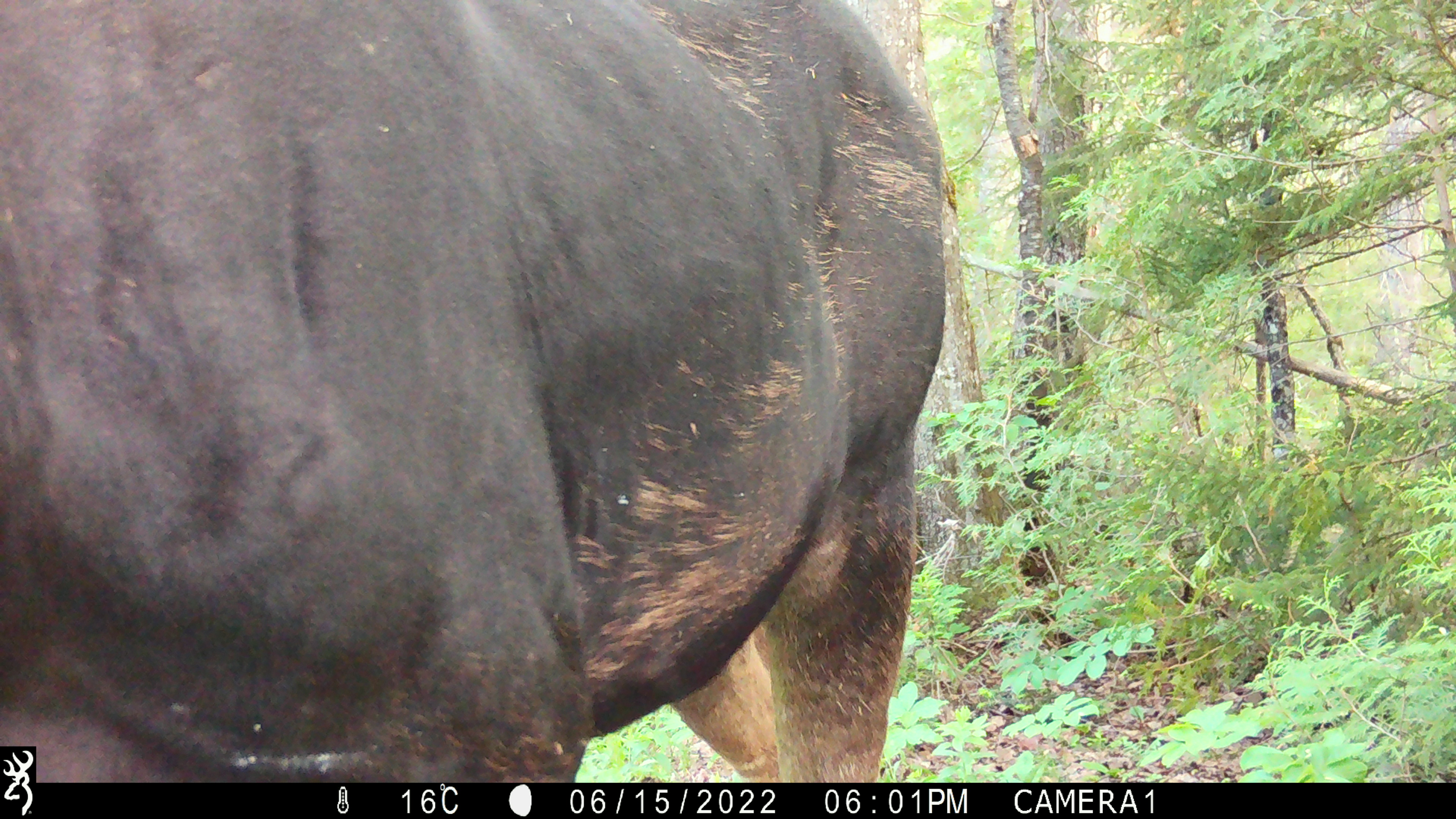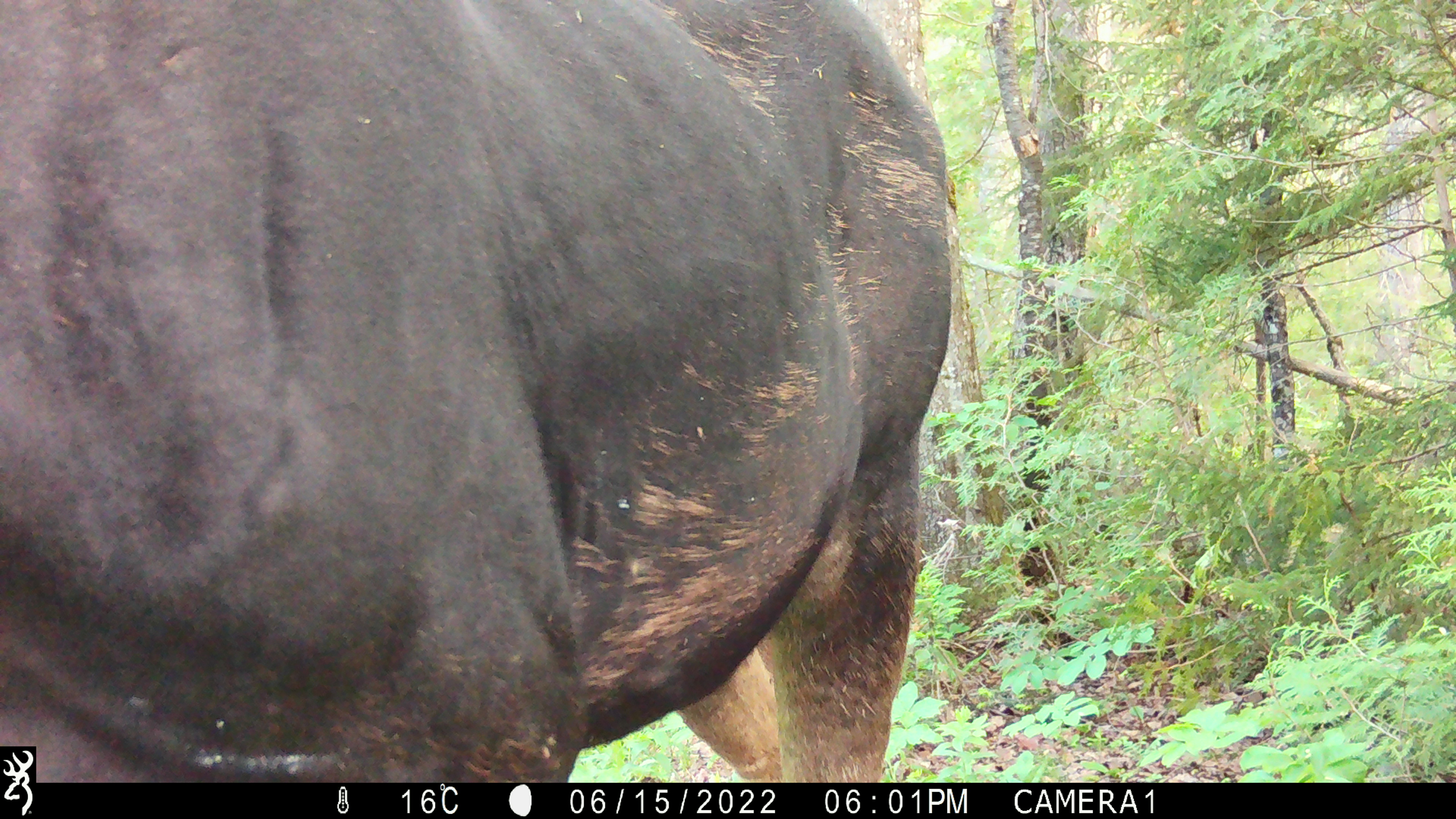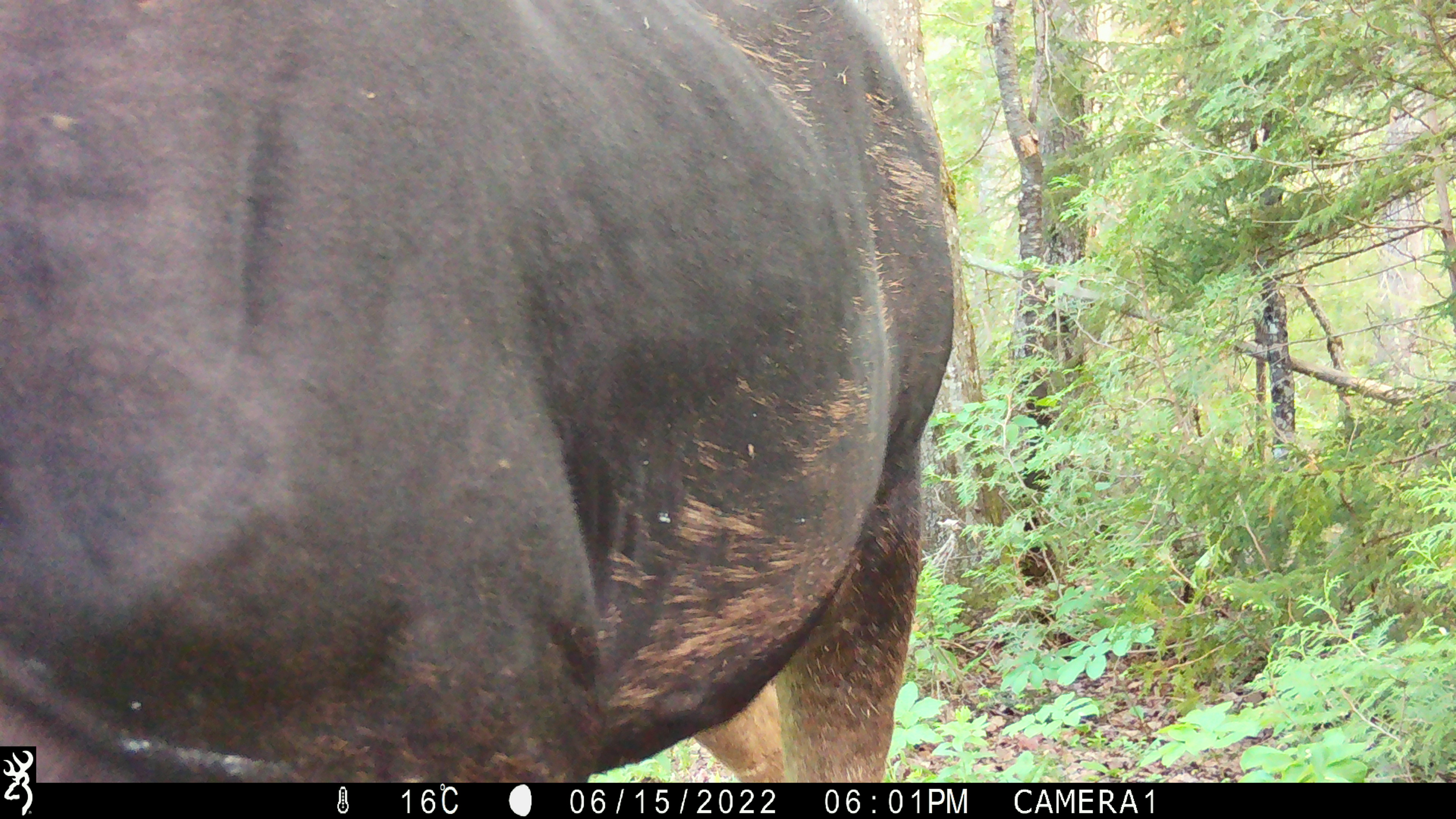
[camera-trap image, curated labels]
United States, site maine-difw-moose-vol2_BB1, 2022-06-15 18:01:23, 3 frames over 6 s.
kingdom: Animalia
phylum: Chordata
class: Mammalia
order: Artiodactyla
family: Cervidae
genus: Alces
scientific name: Alces alces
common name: moose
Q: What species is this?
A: Moose (Alces alces).